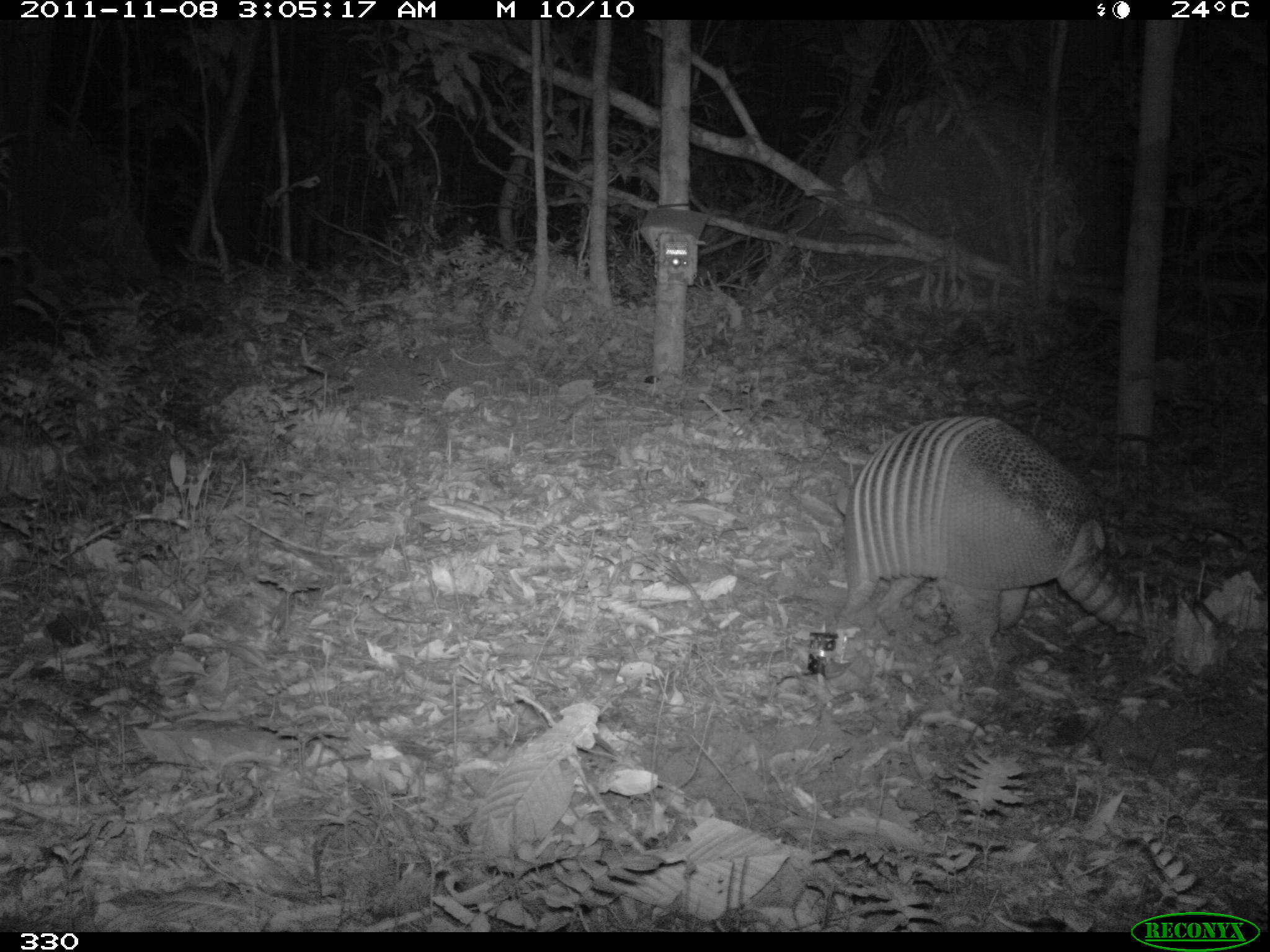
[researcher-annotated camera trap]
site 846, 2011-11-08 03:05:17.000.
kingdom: Animalia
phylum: Chordata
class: Mammalia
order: Cingulata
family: Dasypodidae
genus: Dasypus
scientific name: Dasypus kappleri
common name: greater long-nosed armadillo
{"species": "Dasypus kappleri (greater long-nosed armadillo)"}